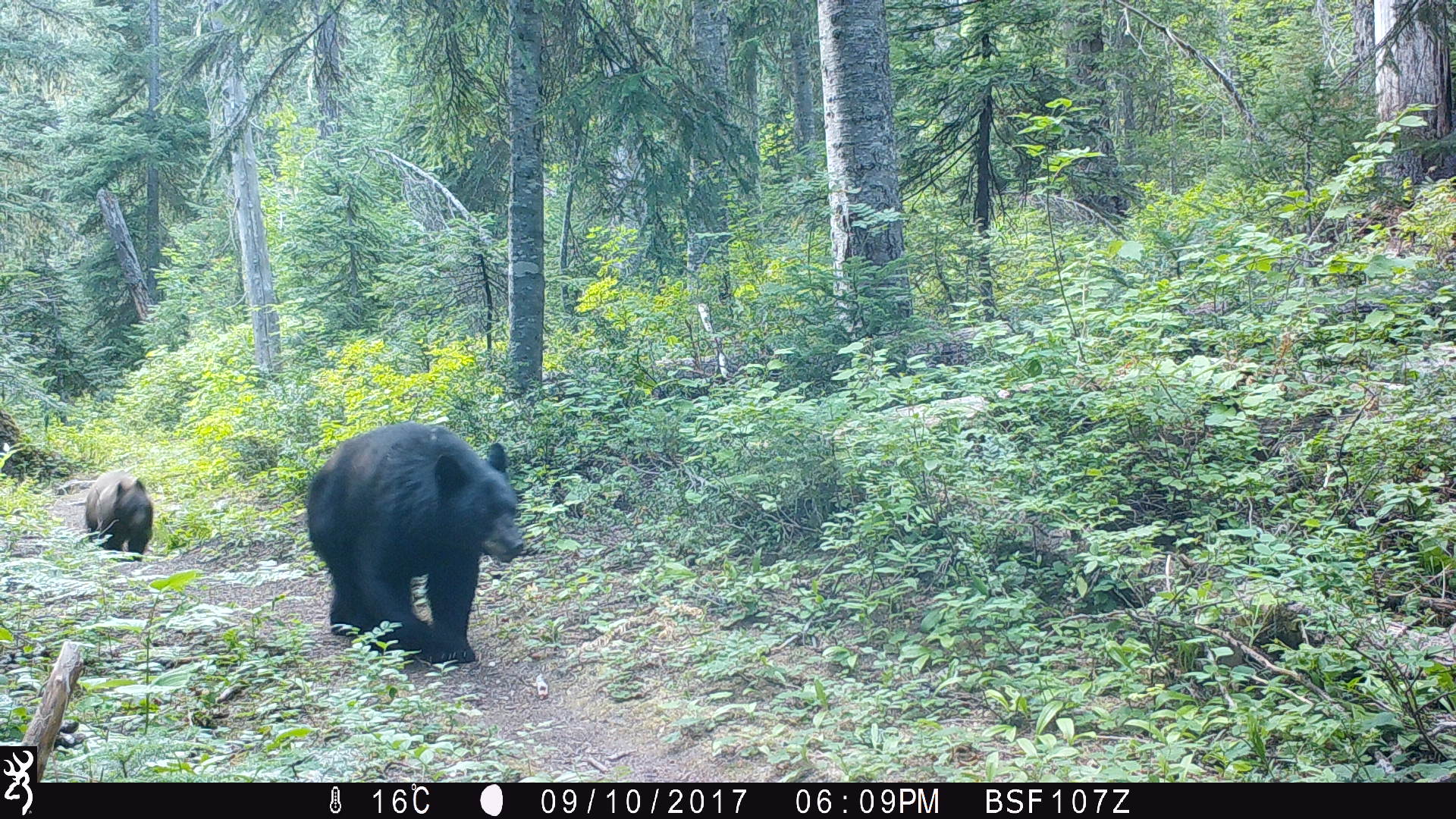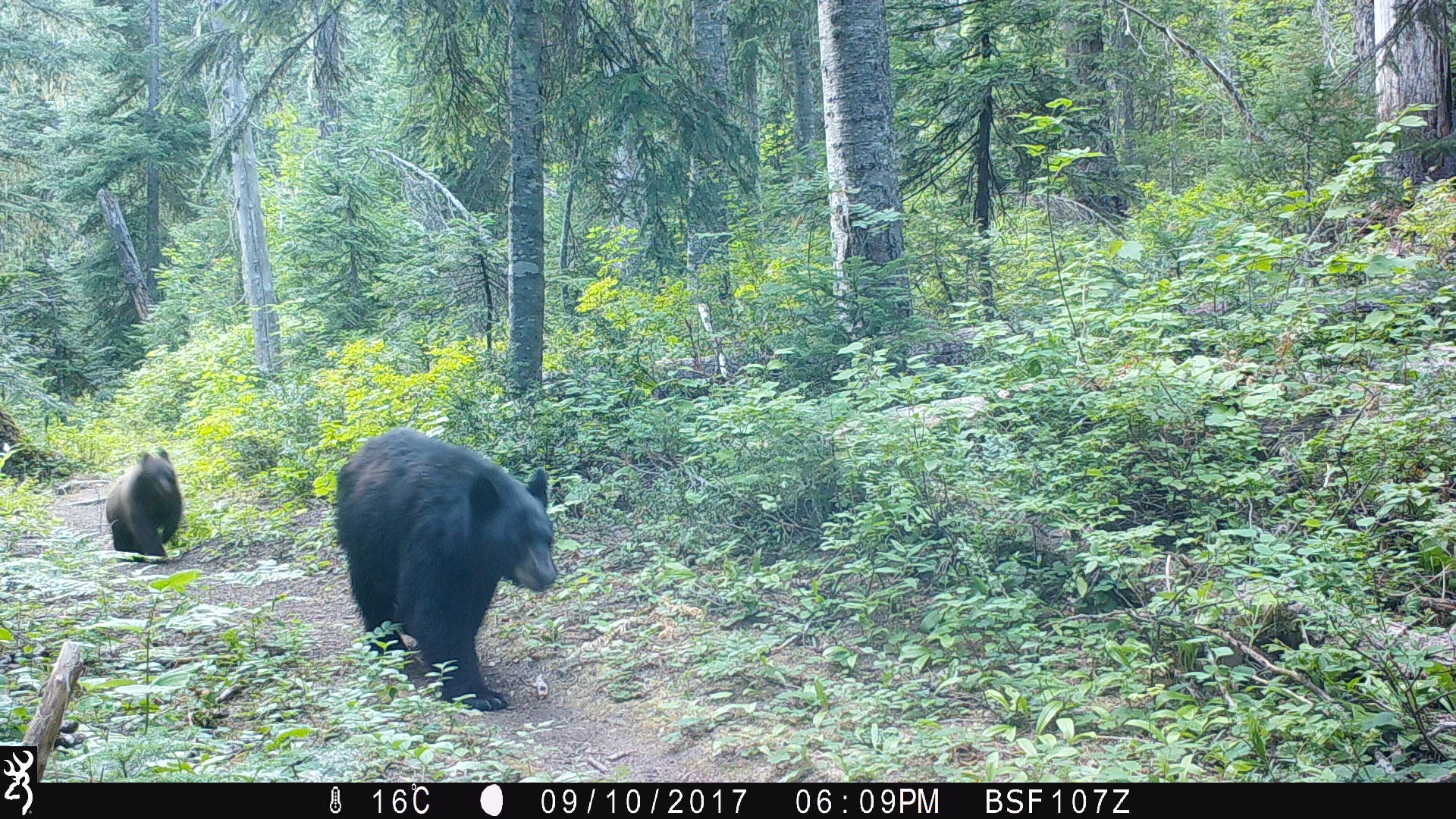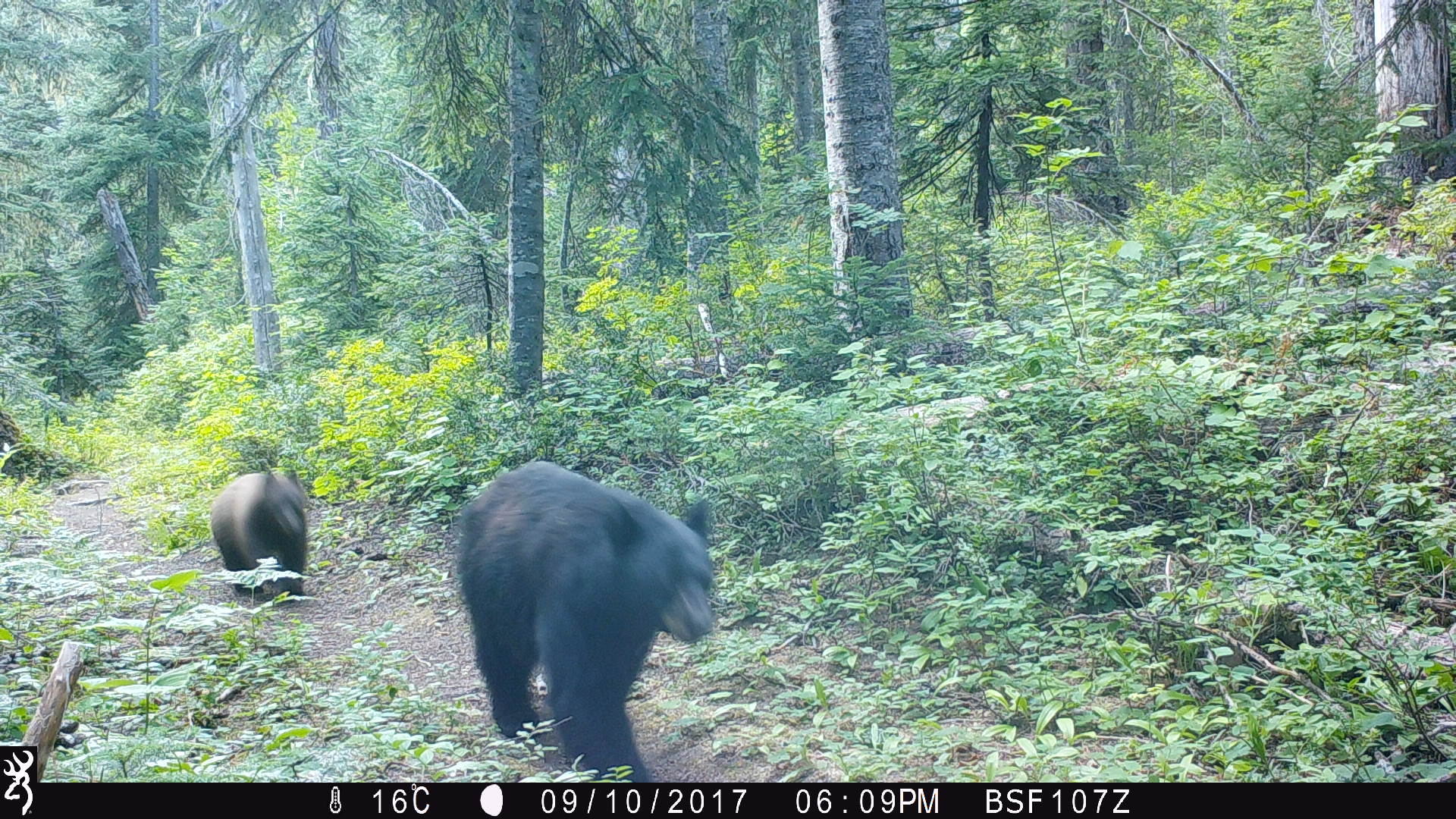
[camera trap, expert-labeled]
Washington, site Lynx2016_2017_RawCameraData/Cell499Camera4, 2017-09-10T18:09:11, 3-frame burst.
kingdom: Animalia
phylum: Chordata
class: Mammalia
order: Carnivora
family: Ursidae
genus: Ursus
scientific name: Ursus americanus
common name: american black bear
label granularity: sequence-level